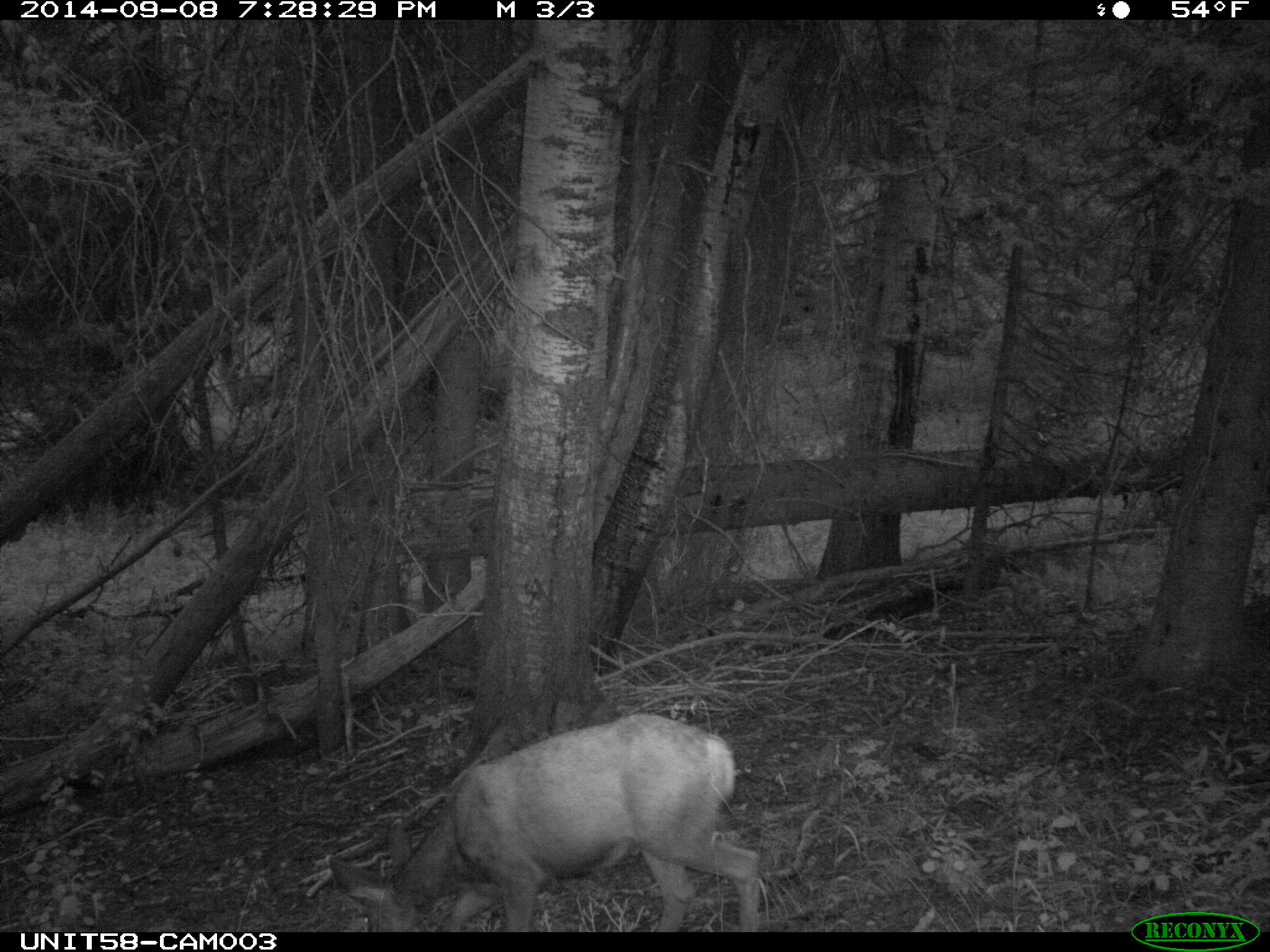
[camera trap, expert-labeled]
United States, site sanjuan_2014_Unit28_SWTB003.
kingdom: Animalia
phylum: Chordata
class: Mammalia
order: Artiodactyla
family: Cervidae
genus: Odocoileus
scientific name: Odocoileus hemionus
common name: mule deer